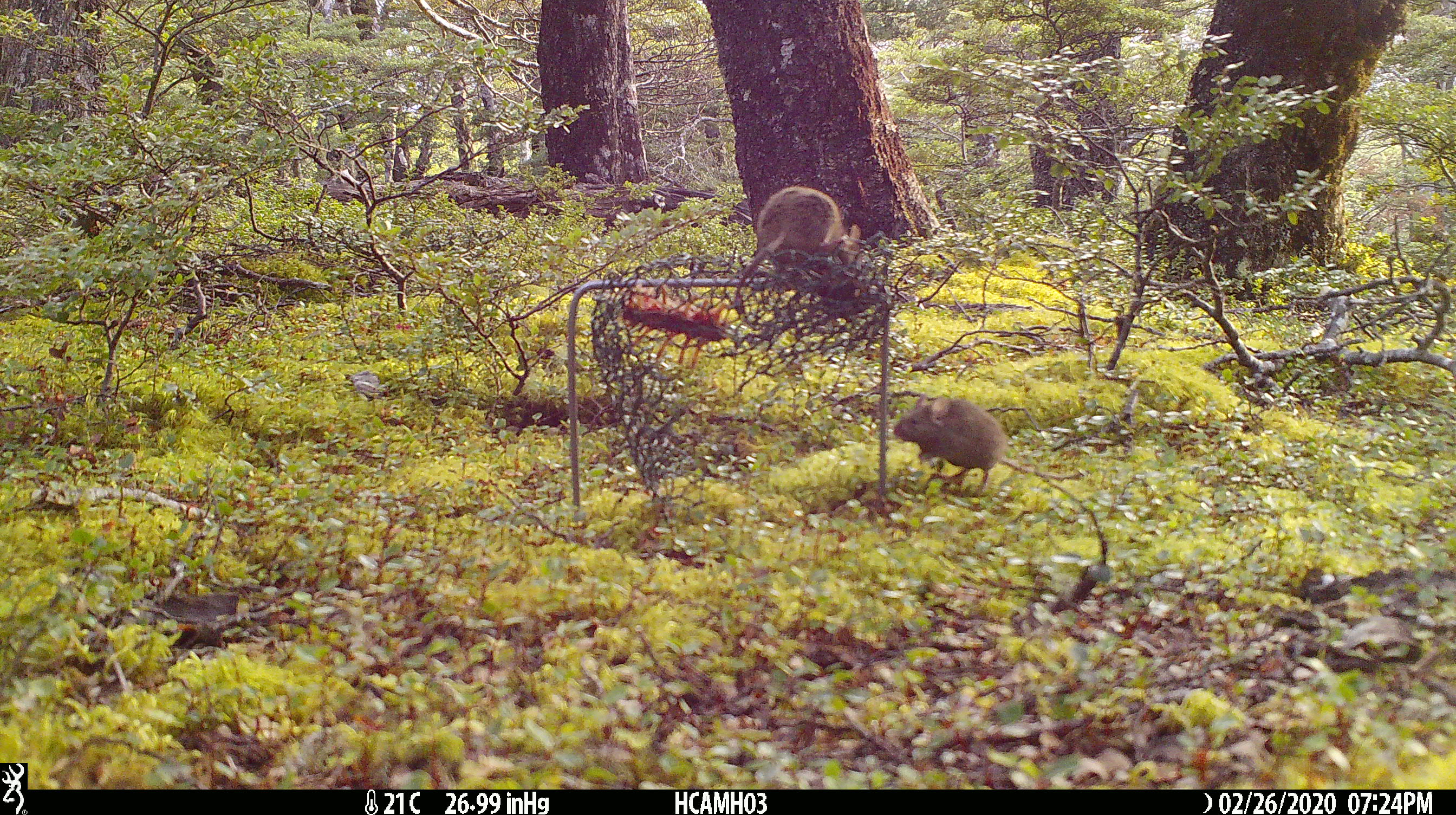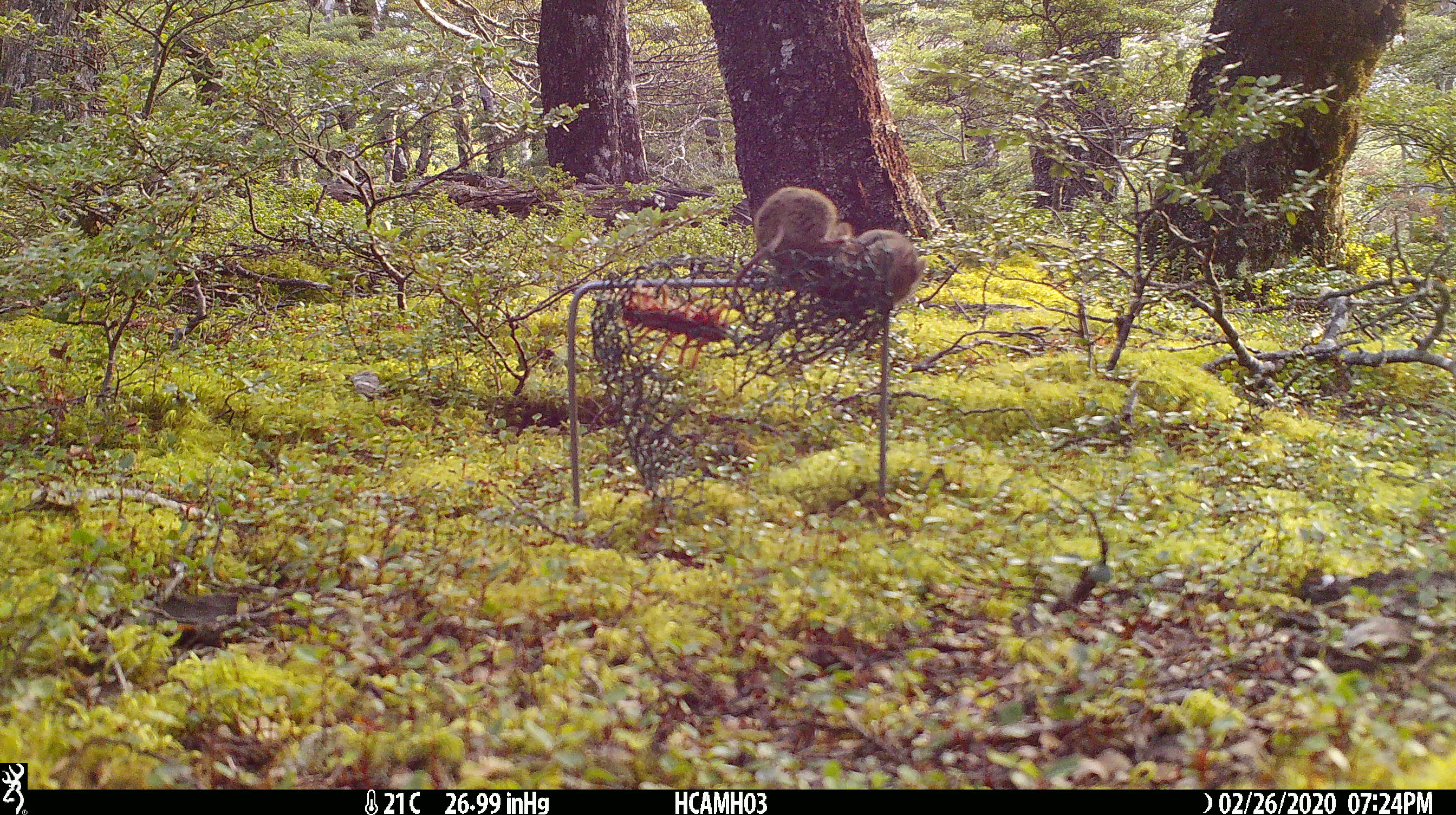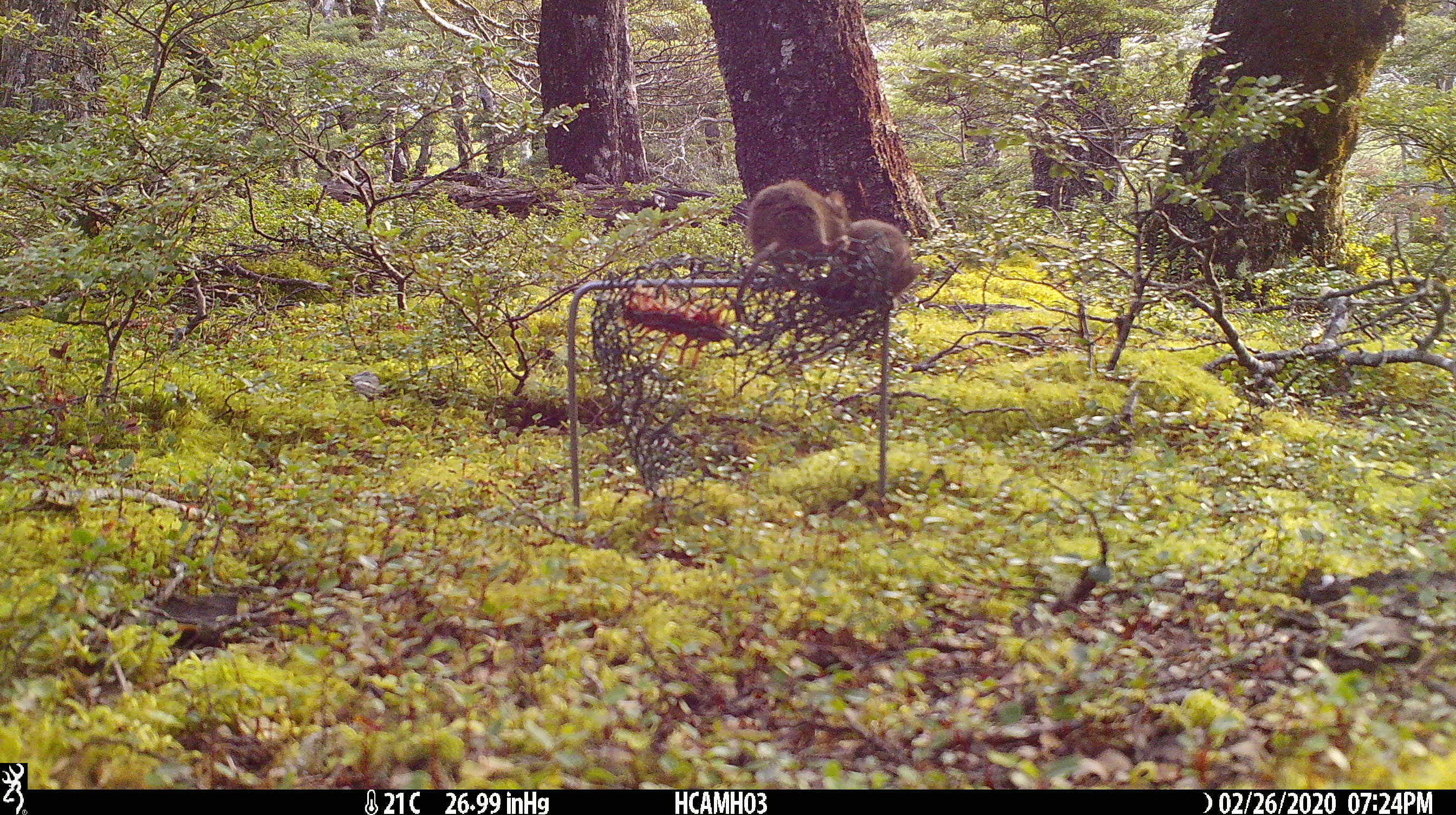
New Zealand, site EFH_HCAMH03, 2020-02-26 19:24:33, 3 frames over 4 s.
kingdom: Animalia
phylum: Chordata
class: Mammalia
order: Rodentia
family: Muridae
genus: Mus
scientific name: Mus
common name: mouse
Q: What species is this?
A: Mouse (Mus).